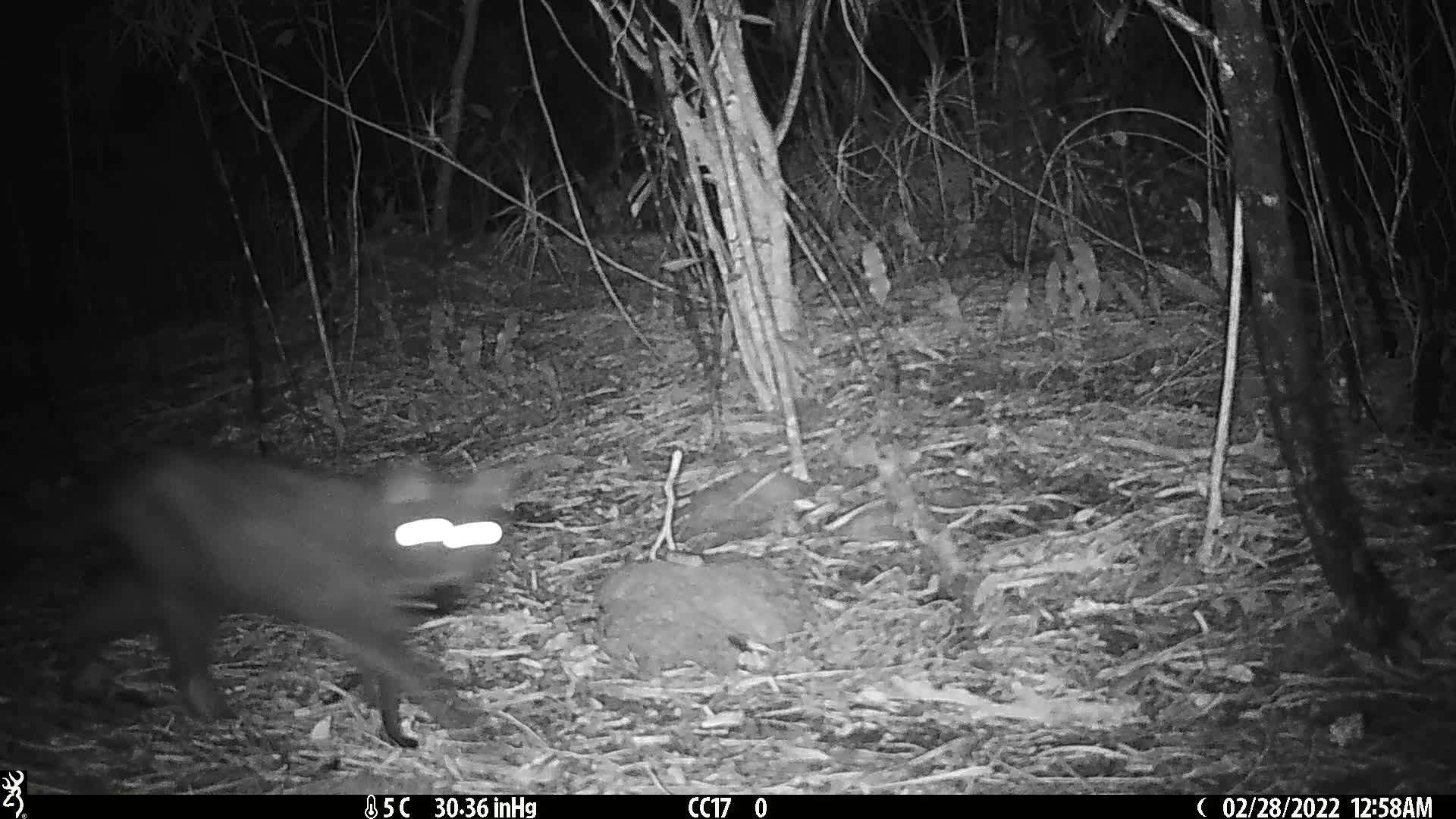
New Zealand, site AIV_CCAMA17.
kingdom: Animalia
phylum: Chordata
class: Mammalia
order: Carnivora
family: Felidae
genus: Felis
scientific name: Felis catus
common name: domestic cat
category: cat